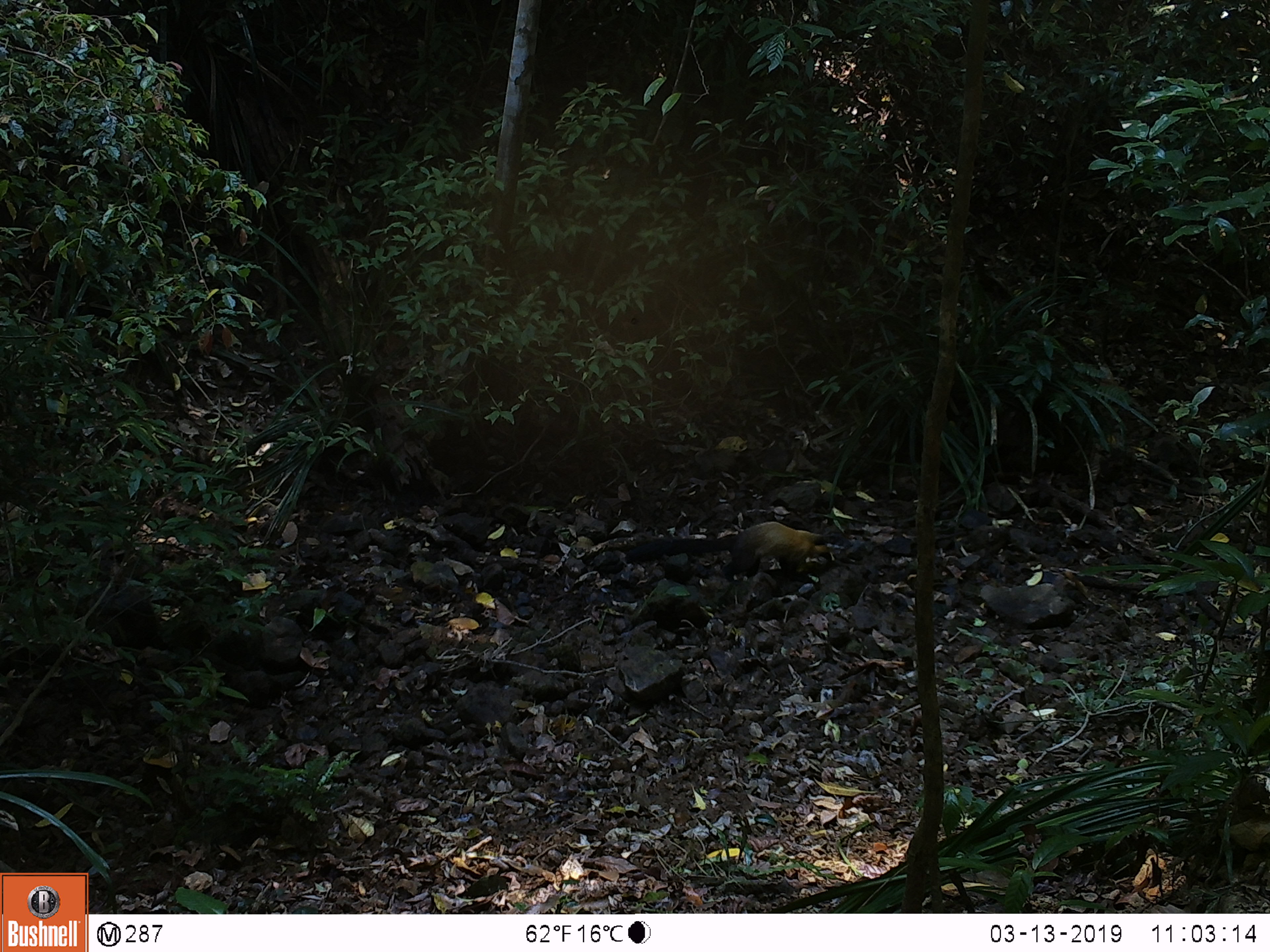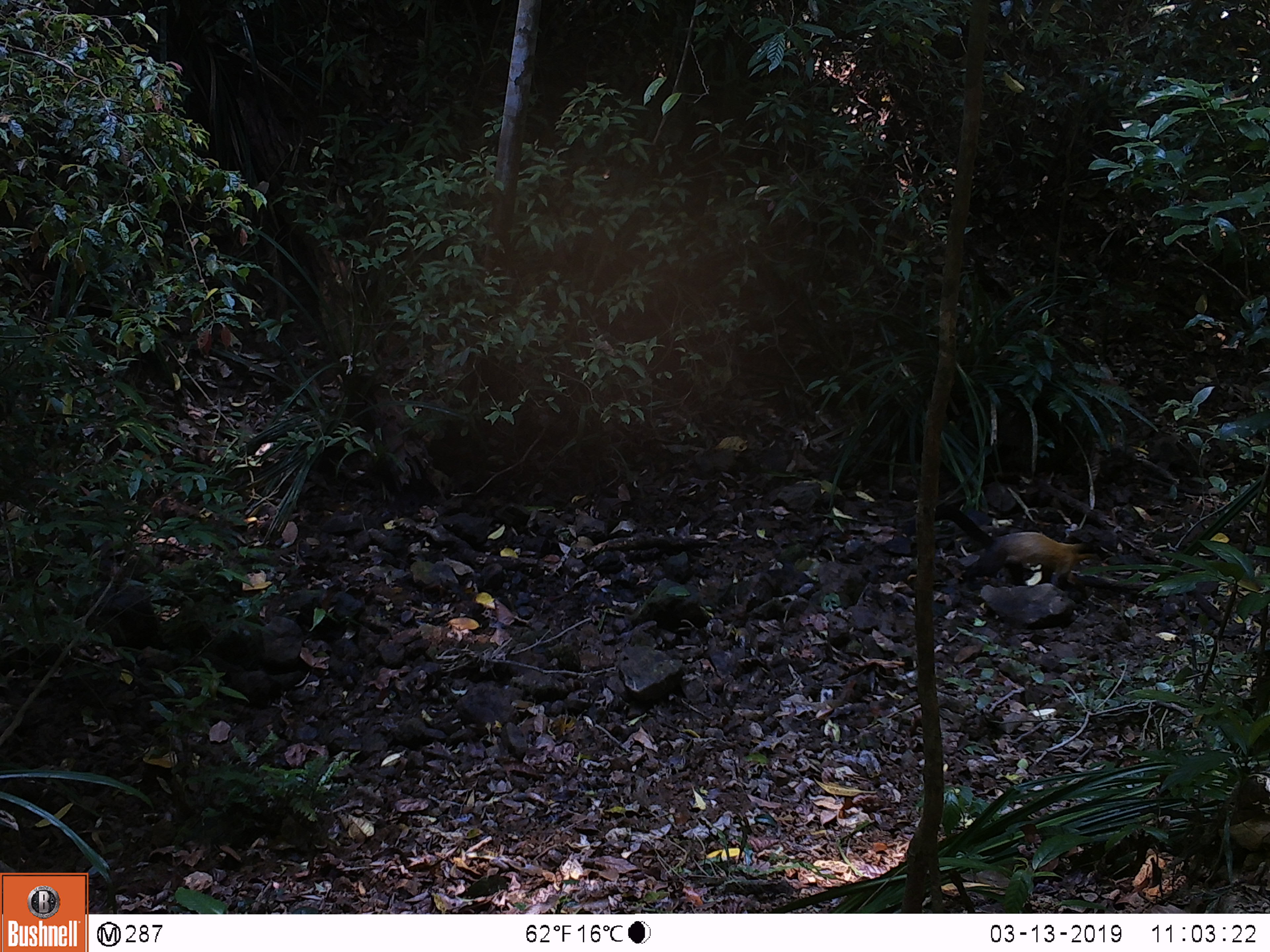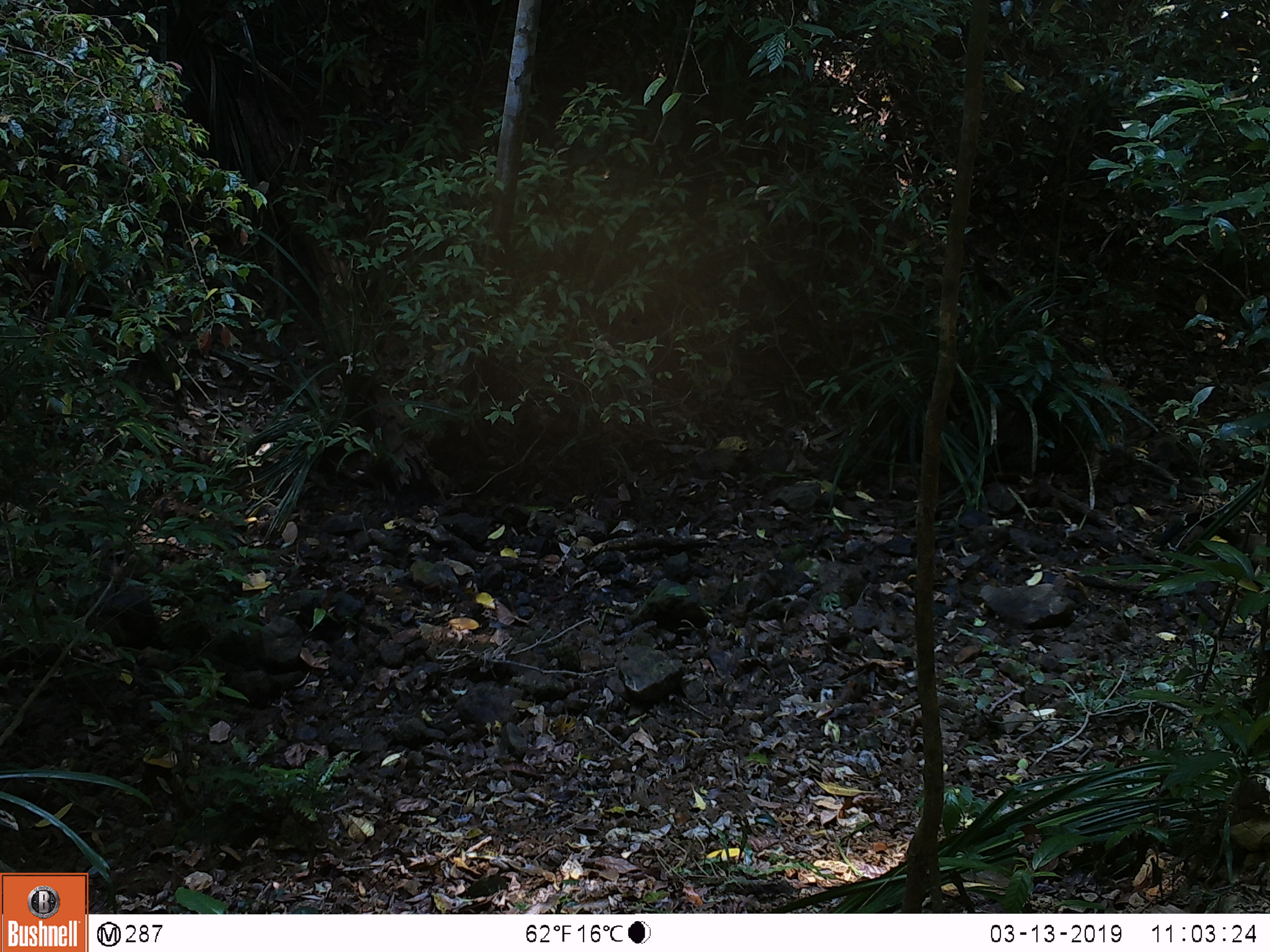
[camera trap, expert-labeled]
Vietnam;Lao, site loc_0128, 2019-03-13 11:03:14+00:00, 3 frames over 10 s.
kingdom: Animalia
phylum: Chordata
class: Mammalia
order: Carnivora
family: Mustelidae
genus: Martes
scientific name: Martes flavigula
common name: yellow-throated marten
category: yellow throated marten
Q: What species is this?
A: Yellow throated marten (yellow-throated marten) (Martes flavigula).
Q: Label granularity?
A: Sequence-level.